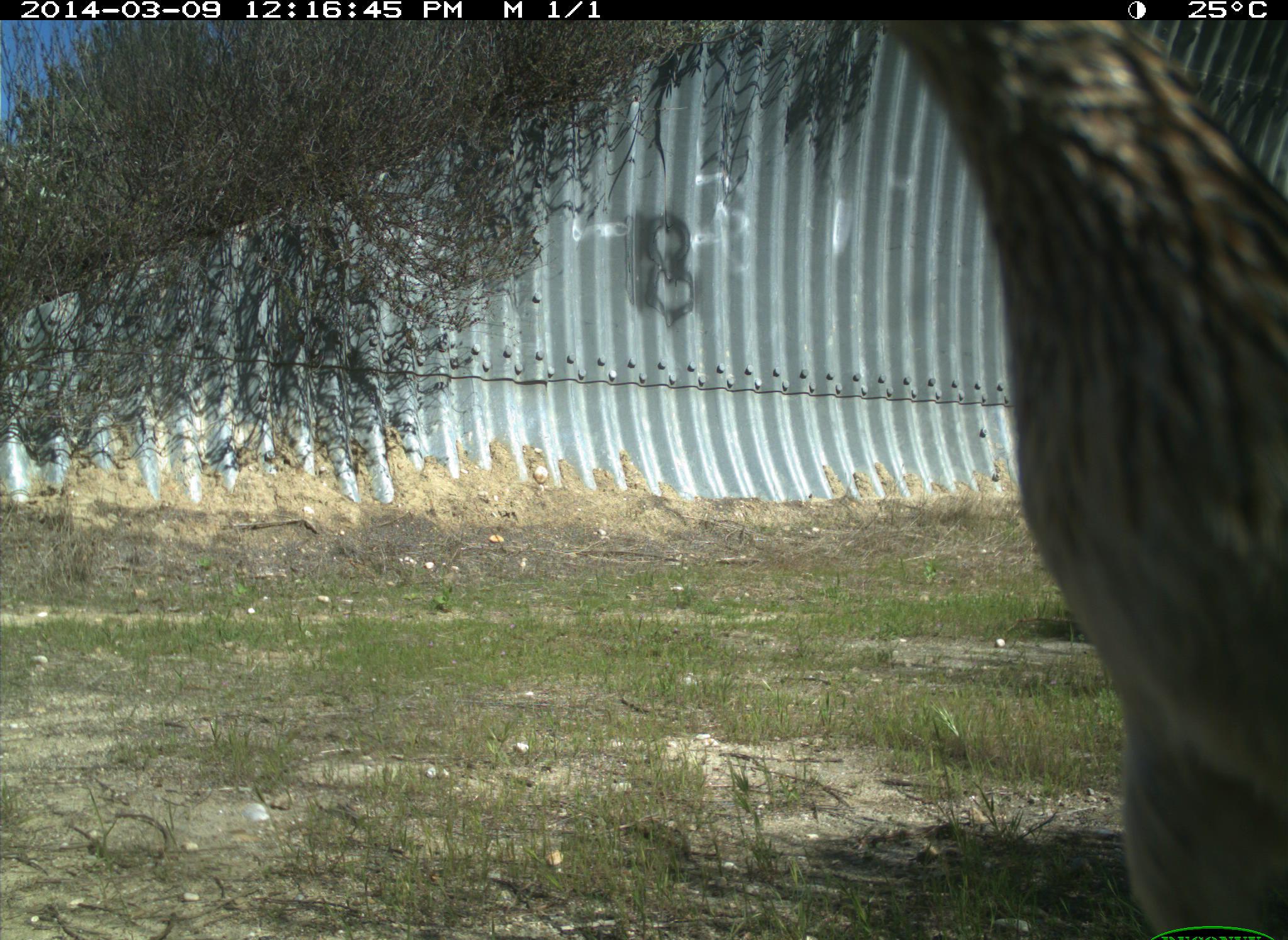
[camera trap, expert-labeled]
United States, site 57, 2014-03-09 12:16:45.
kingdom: Animalia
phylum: Chordata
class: Aves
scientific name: Aves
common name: bird